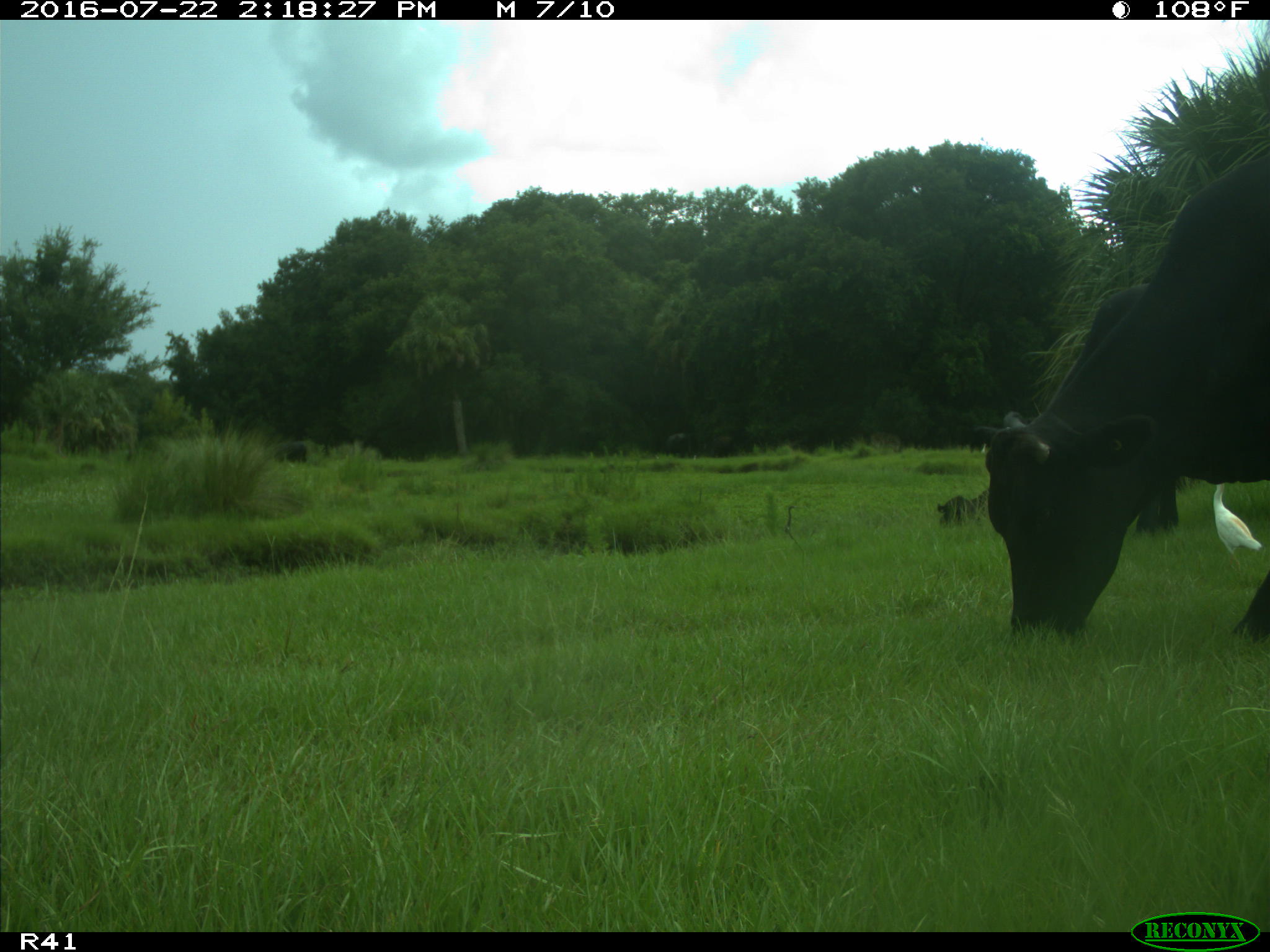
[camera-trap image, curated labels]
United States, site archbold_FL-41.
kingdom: Animalia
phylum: Chordata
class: Mammalia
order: Artiodactyla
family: Bovidae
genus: Bos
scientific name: Bos taurus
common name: domestic cow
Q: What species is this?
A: Bos taurus (domestic cow).